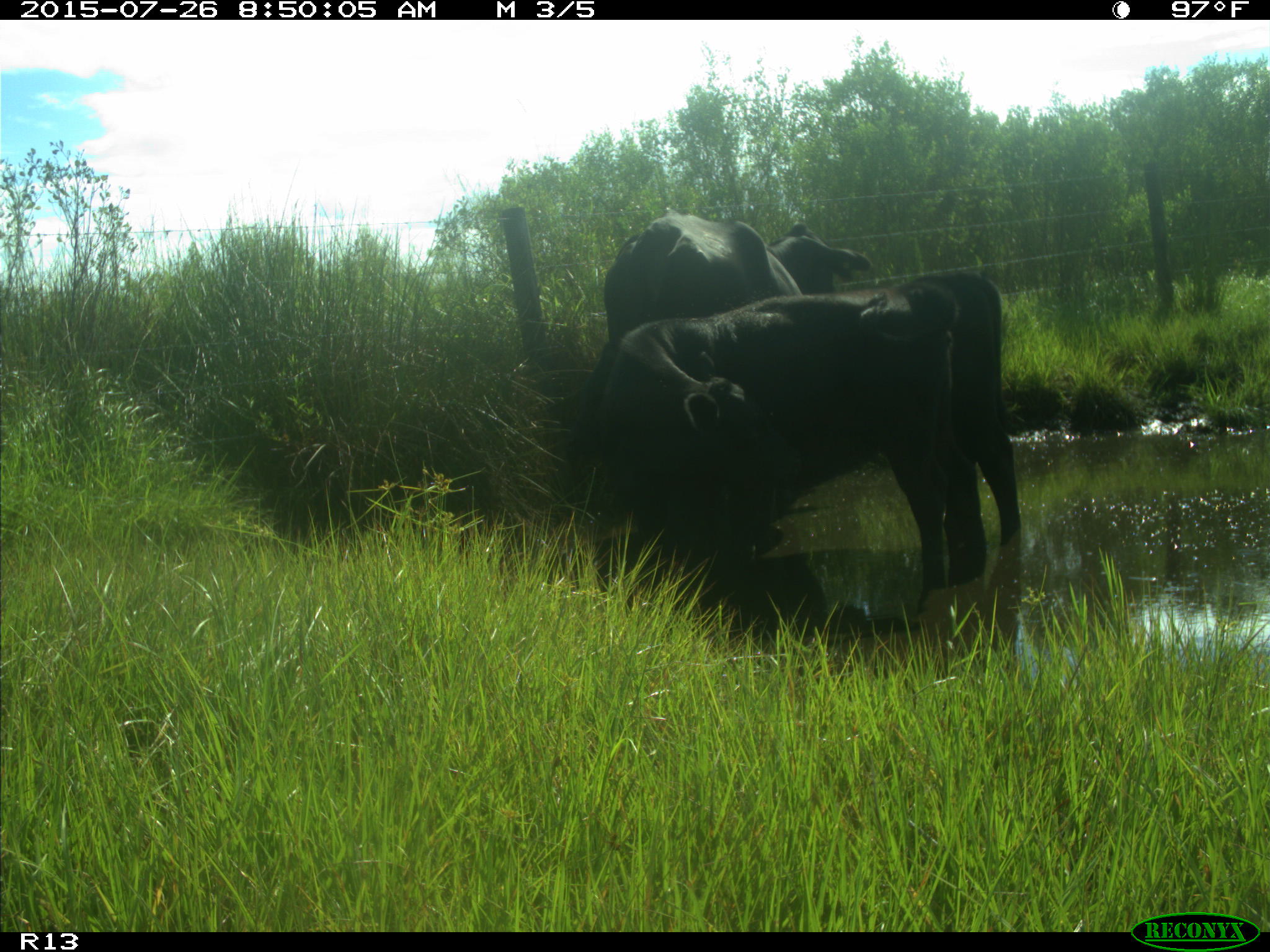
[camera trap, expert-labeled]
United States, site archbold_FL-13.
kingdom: Animalia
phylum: Chordata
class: Mammalia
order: Artiodactyla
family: Bovidae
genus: Bos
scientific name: Bos taurus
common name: domestic cow